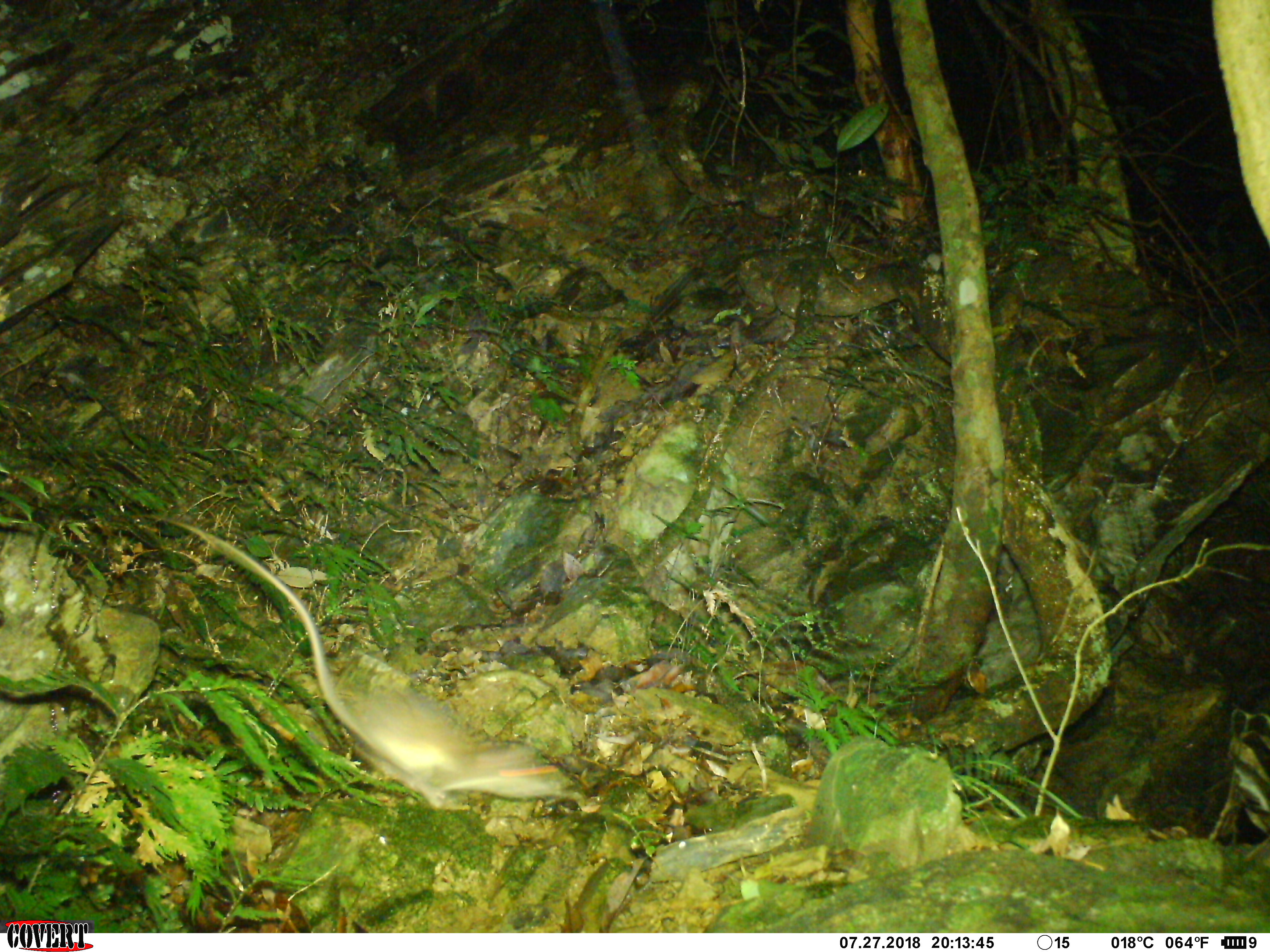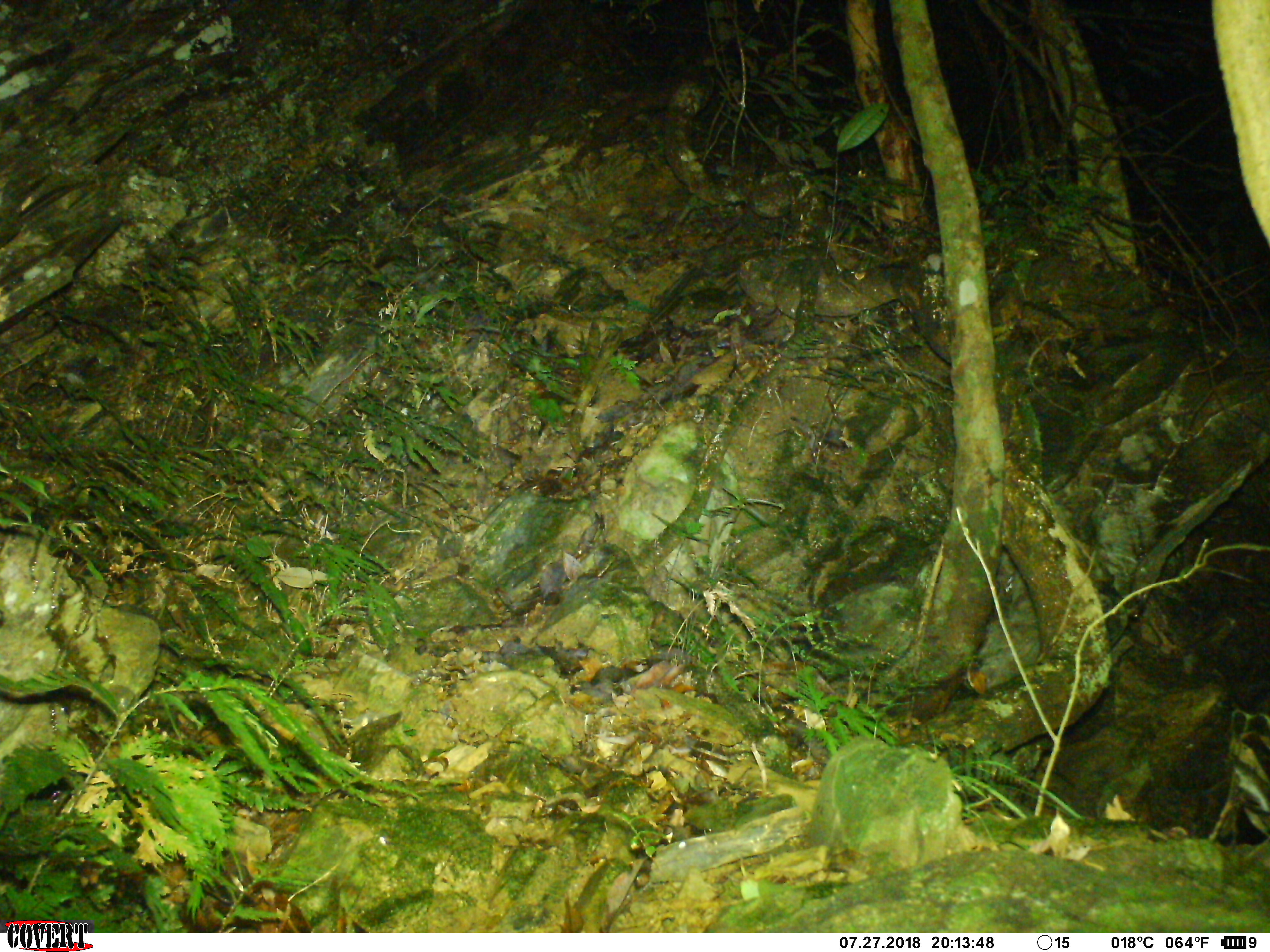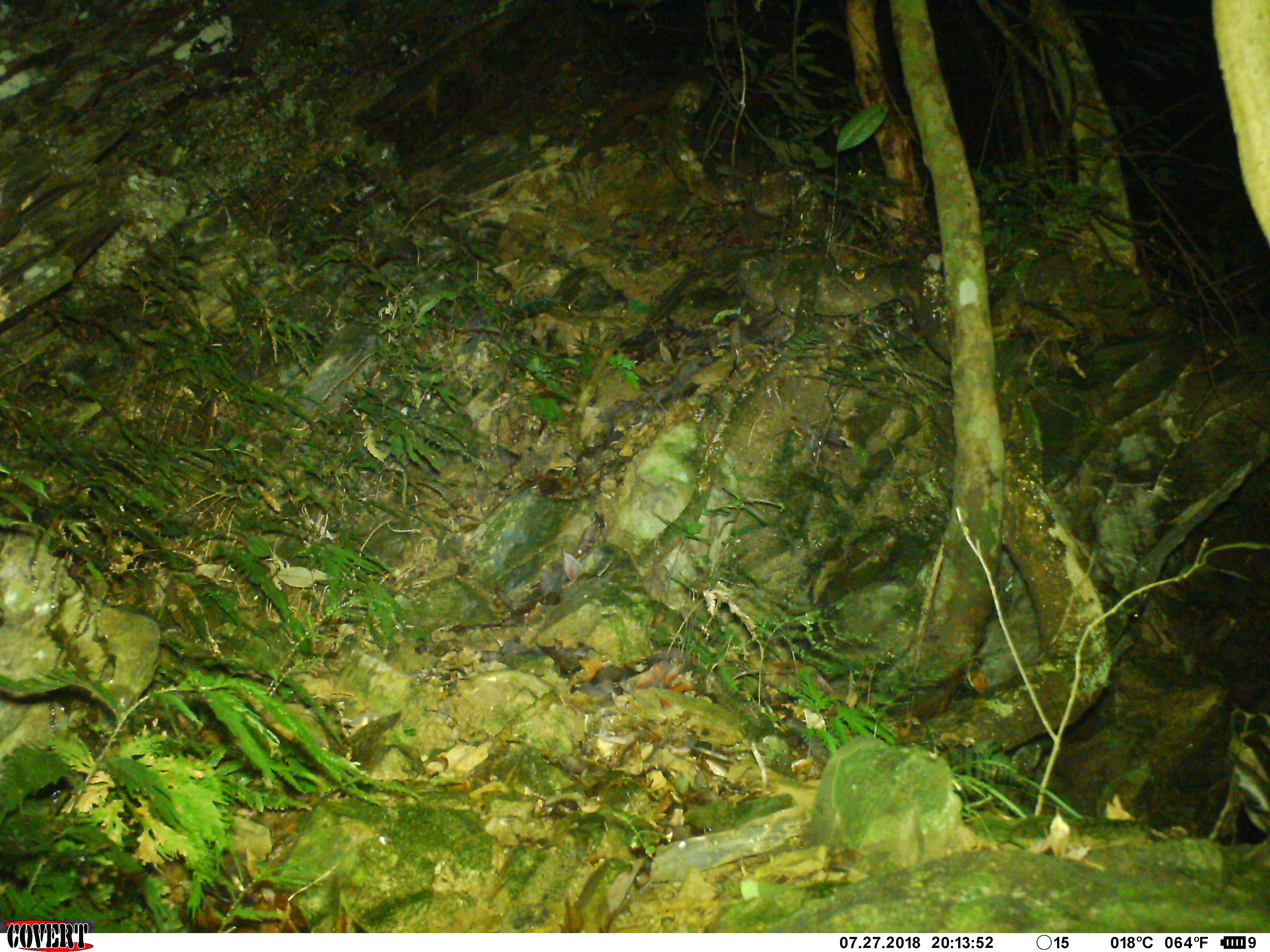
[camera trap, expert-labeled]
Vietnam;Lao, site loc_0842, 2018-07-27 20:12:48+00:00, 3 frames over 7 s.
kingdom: Animalia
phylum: Chordata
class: Mammalia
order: Rodentia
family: Muridae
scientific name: Muridae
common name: old-world mice and rats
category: unidentified murid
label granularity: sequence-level